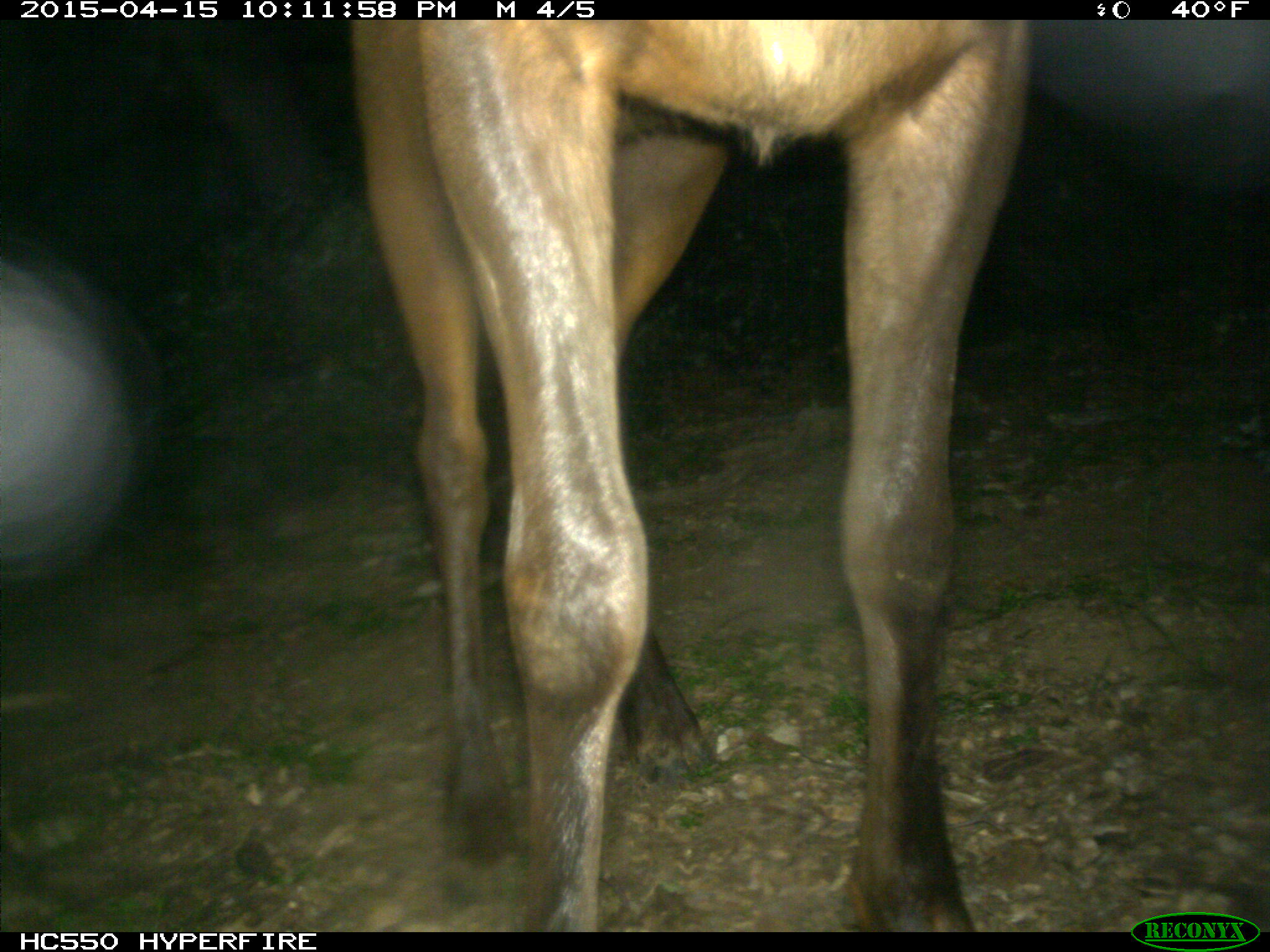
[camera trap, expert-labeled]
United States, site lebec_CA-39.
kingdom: Animalia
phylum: Chordata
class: Mammalia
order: Artiodactyla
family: Cervidae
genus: Cervus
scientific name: Cervus canadensis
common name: elk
Cervus canadensis (elk).